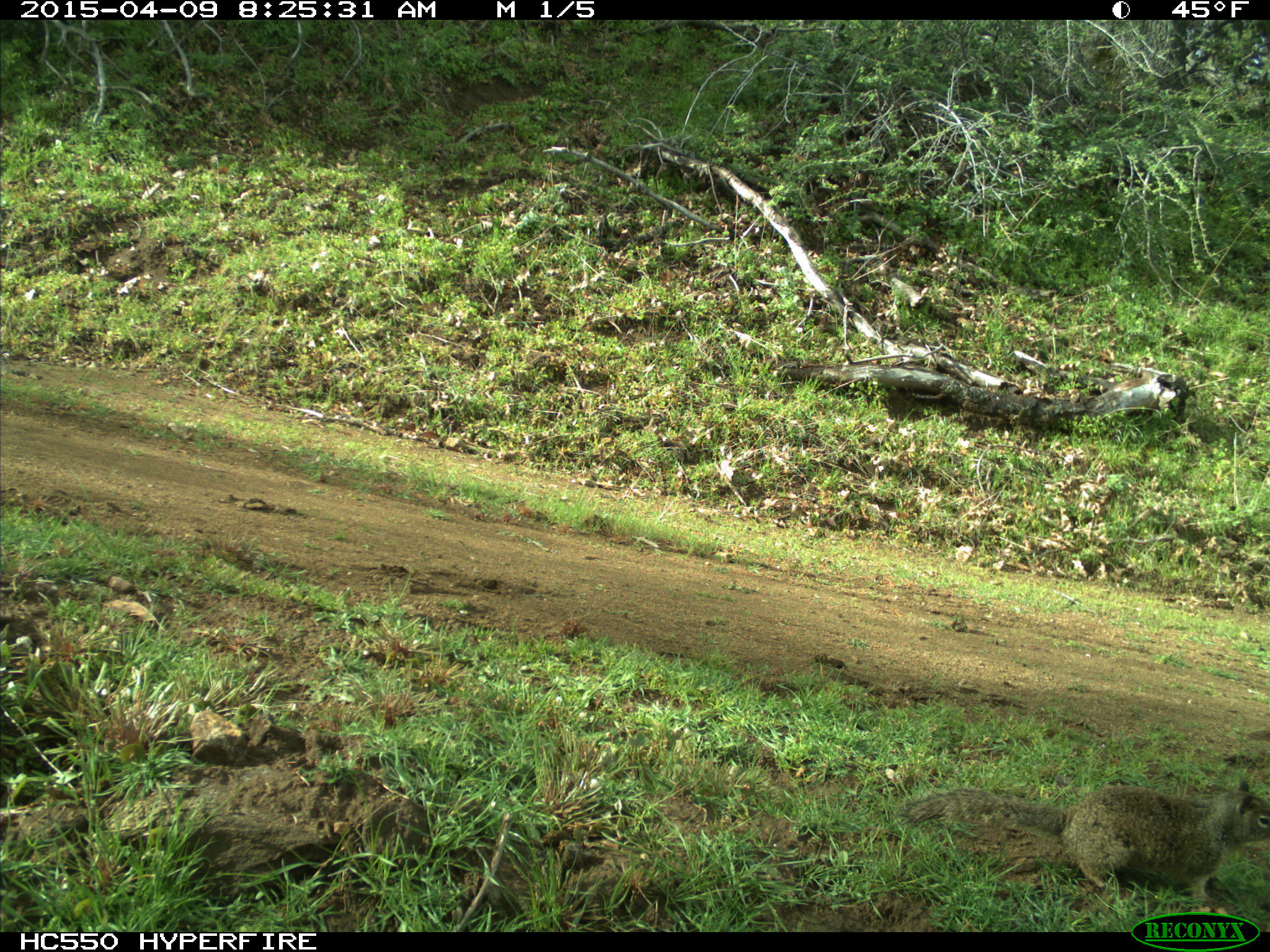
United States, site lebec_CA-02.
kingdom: Animalia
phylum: Chordata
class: Mammalia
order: Rodentia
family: Sciuridae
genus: Otospermophilus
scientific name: Otospermophilus beecheyi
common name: california ground squirrel